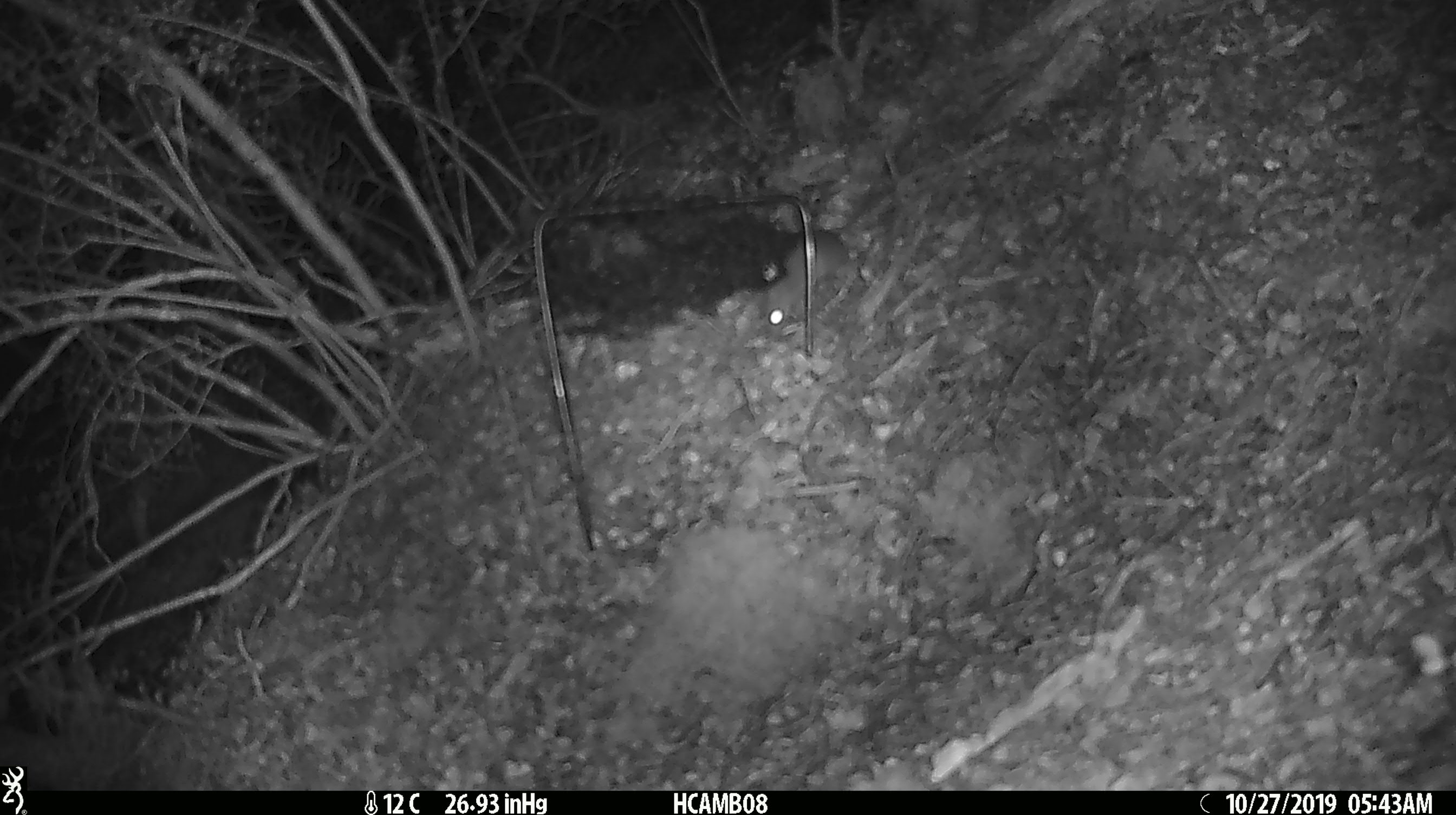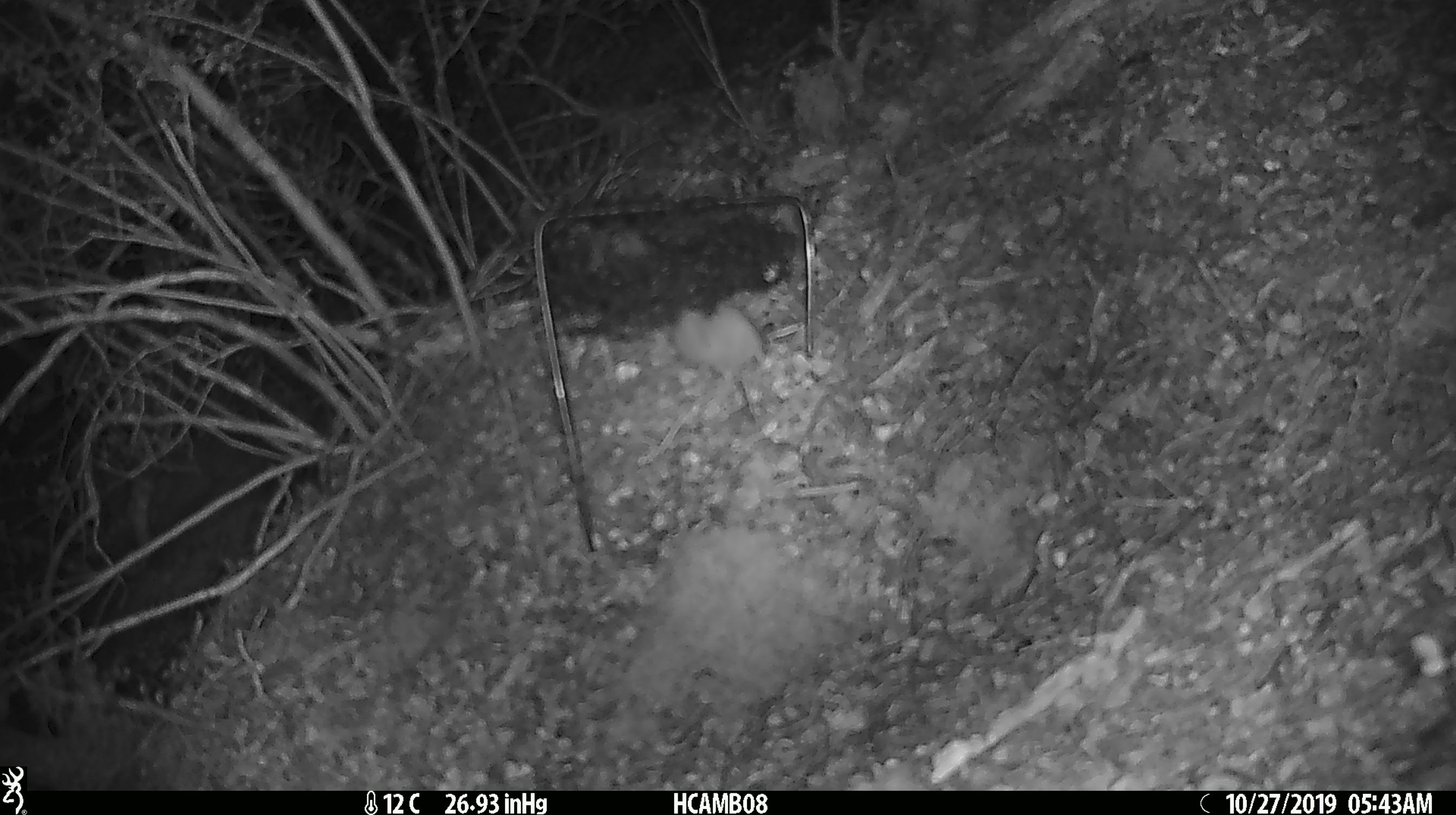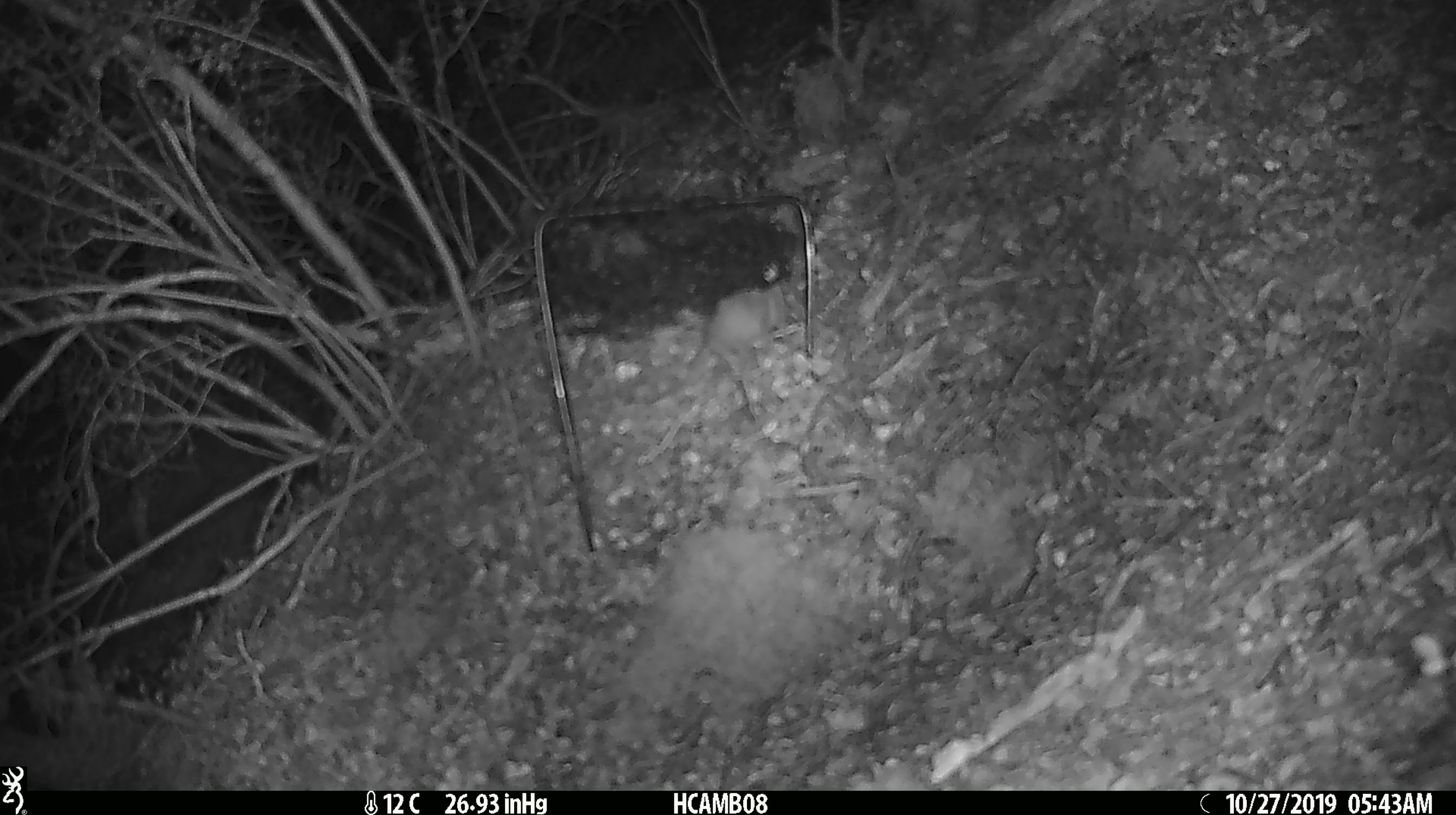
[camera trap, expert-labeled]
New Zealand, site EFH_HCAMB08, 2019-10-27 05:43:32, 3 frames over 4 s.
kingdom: Animalia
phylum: Chordata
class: Mammalia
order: Rodentia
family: Muridae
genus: Mus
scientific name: Mus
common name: mouse